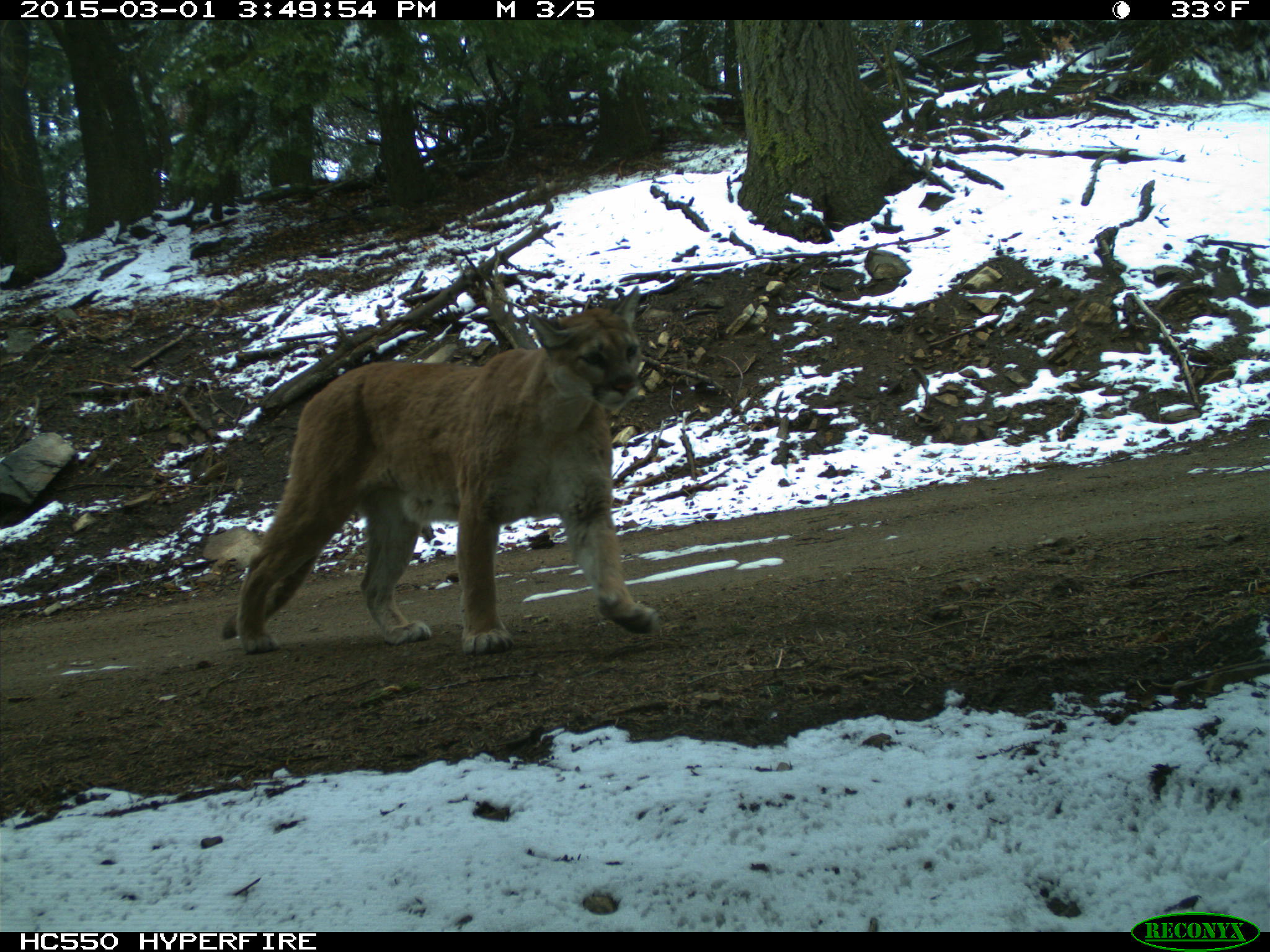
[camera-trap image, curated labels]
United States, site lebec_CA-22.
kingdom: Animalia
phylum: Chordata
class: Mammalia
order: Carnivora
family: Felidae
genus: Puma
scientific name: Puma concolor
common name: mountain lion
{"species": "Puma concolor (mountain lion)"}